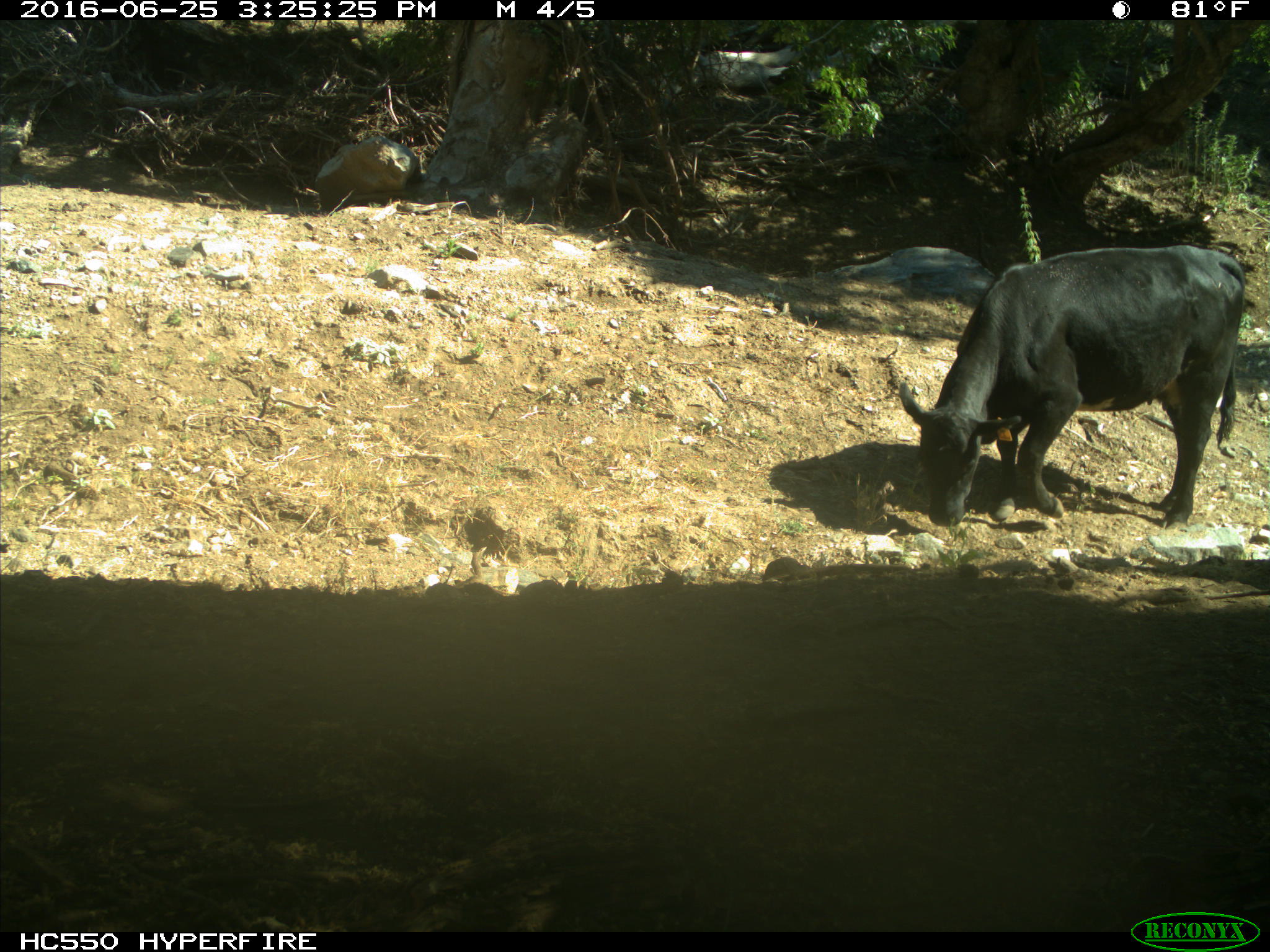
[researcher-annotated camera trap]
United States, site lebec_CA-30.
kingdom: Animalia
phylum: Chordata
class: Mammalia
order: Artiodactyla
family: Bovidae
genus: Bos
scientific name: Bos taurus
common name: domestic cow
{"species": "Bos taurus (domestic cow)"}